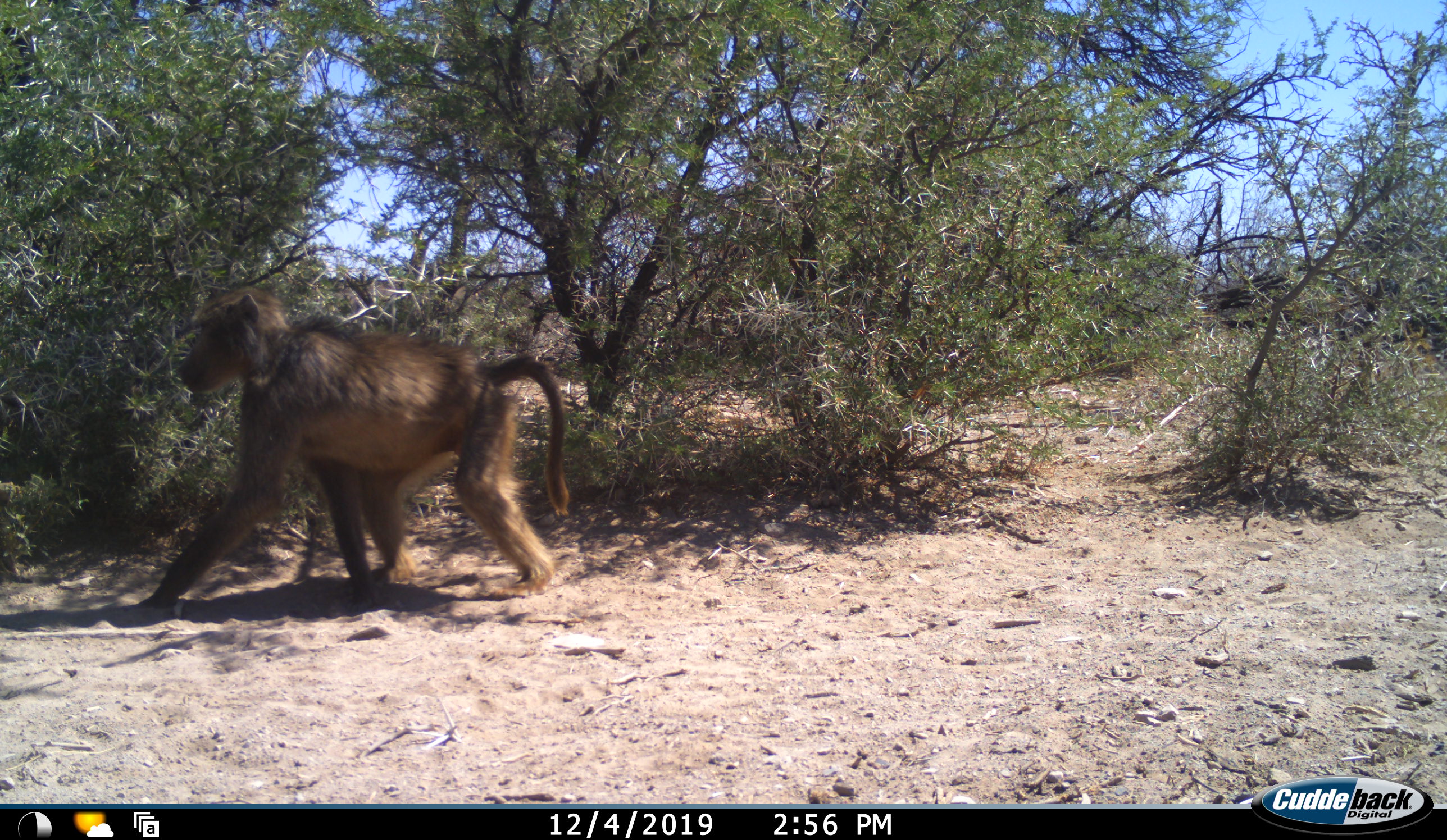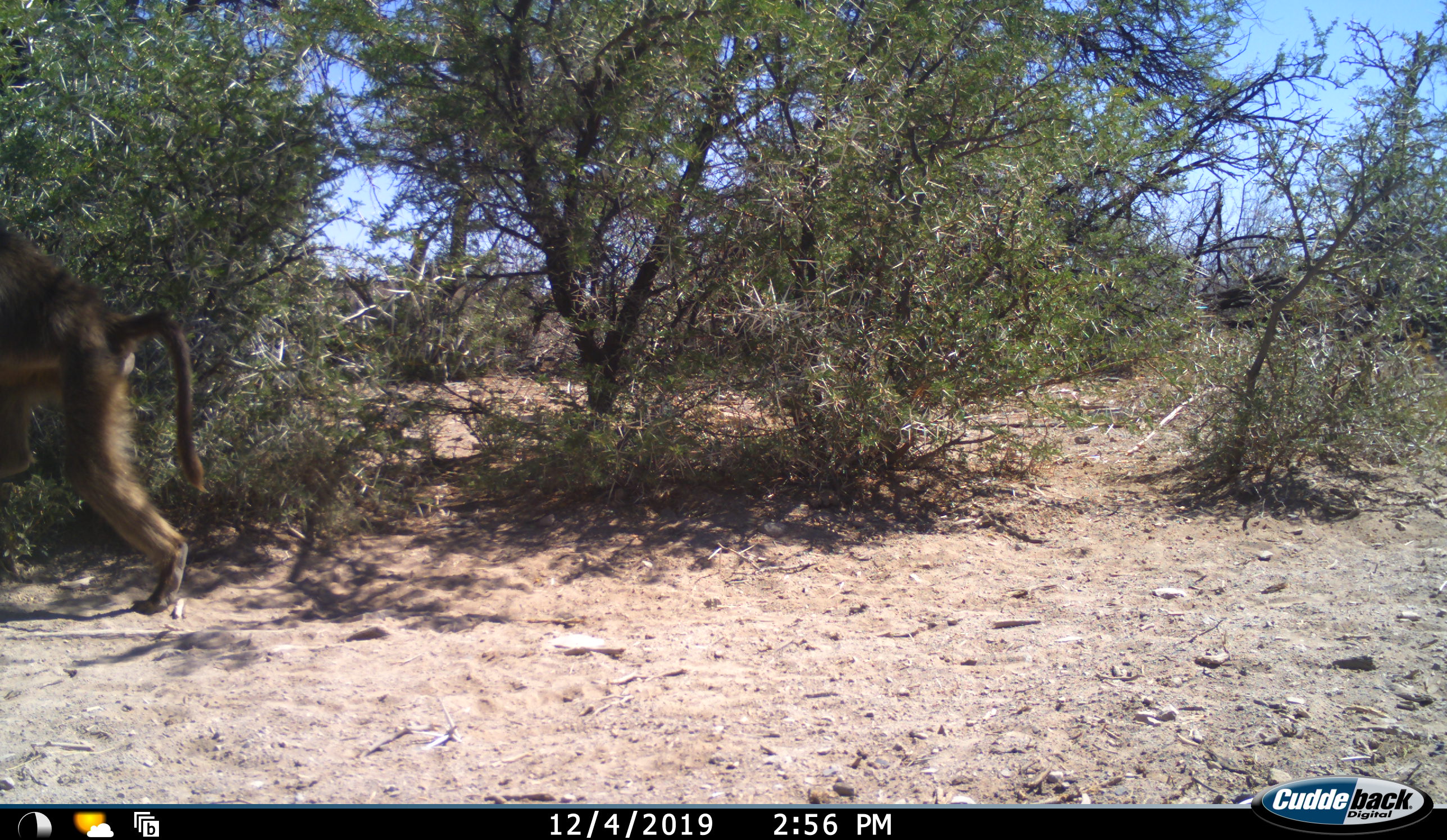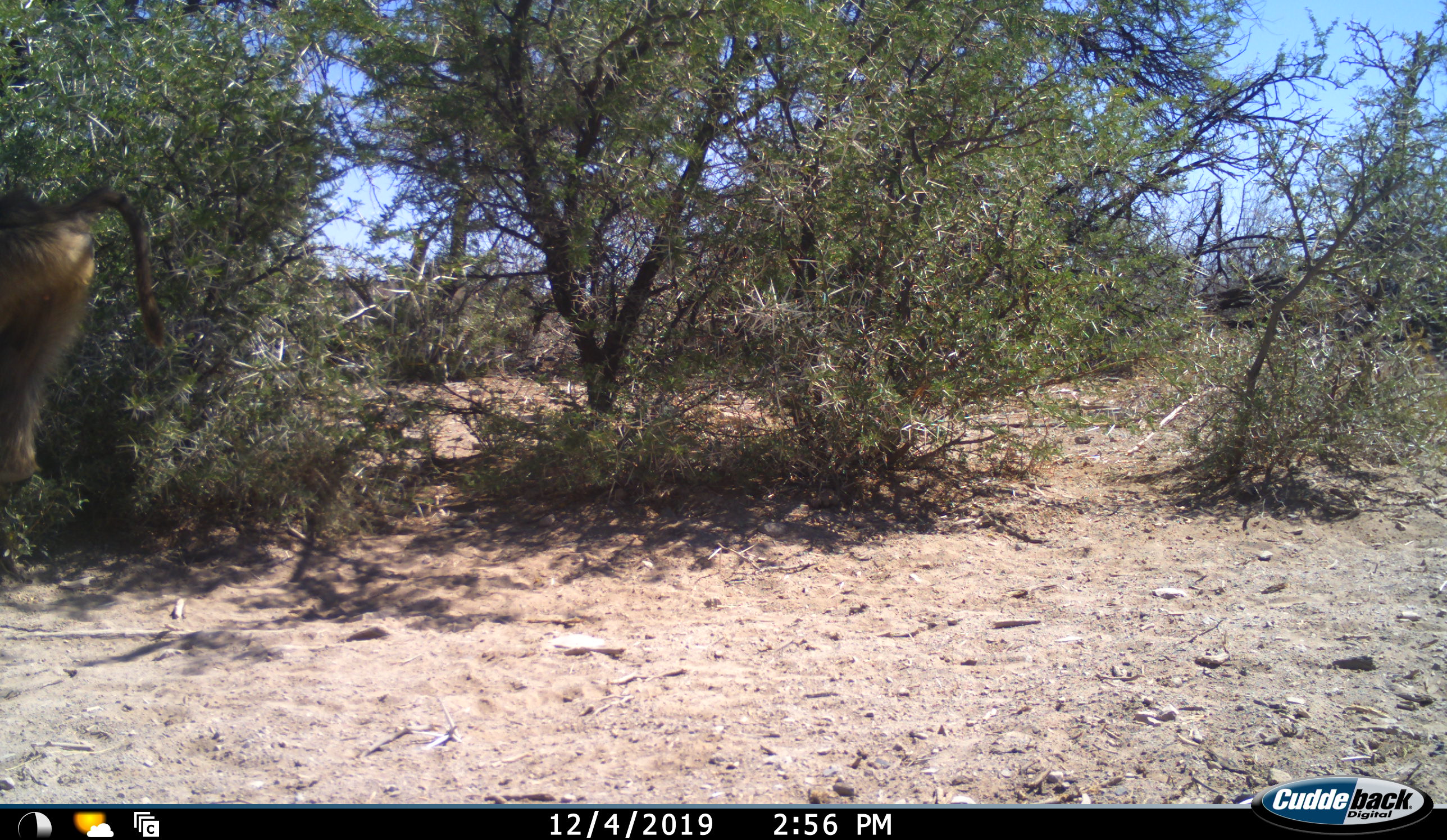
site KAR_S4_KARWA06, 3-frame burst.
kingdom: Animalia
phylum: Chordata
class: Mammalia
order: Primates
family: Cercopithecidae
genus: Papio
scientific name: Papio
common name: baboon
Baboon (Papio), count 1. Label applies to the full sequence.